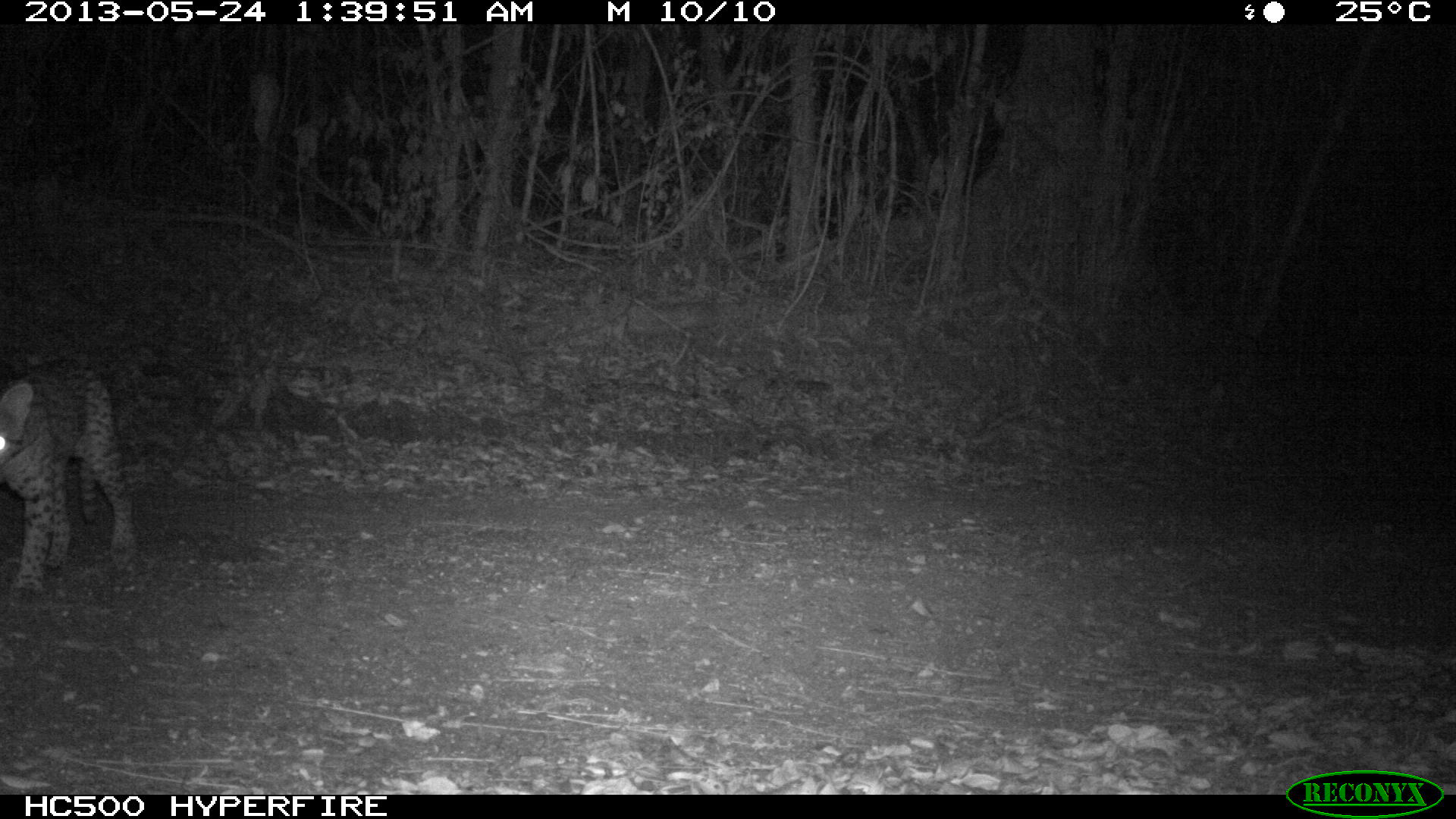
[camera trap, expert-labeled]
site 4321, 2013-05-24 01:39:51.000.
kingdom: Animalia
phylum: Chordata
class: Mammalia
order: Carnivora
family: Felidae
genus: Leopardus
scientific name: Leopardus pardalis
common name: ocelot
Leopardus pardalis (ocelot), count 1.